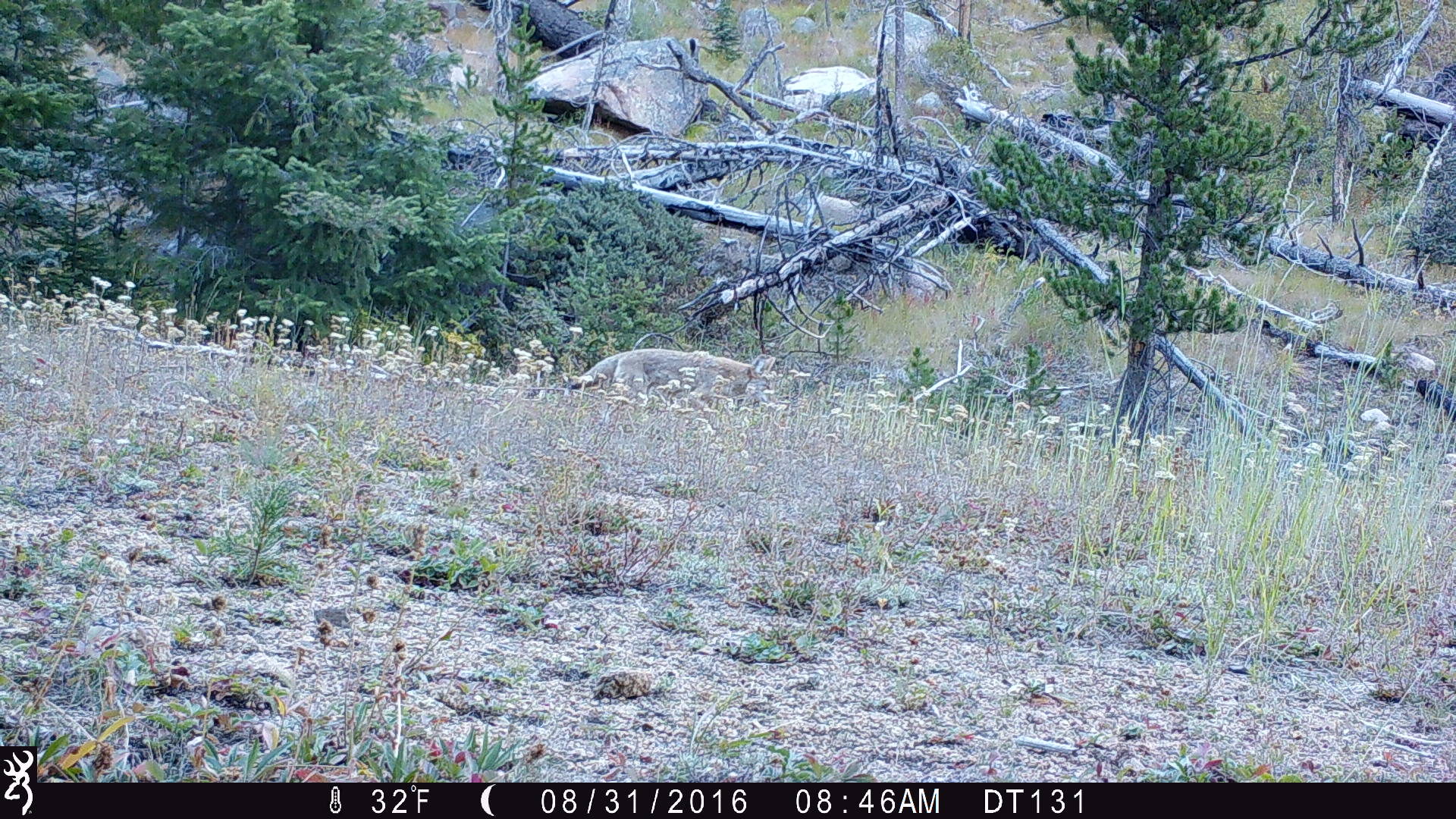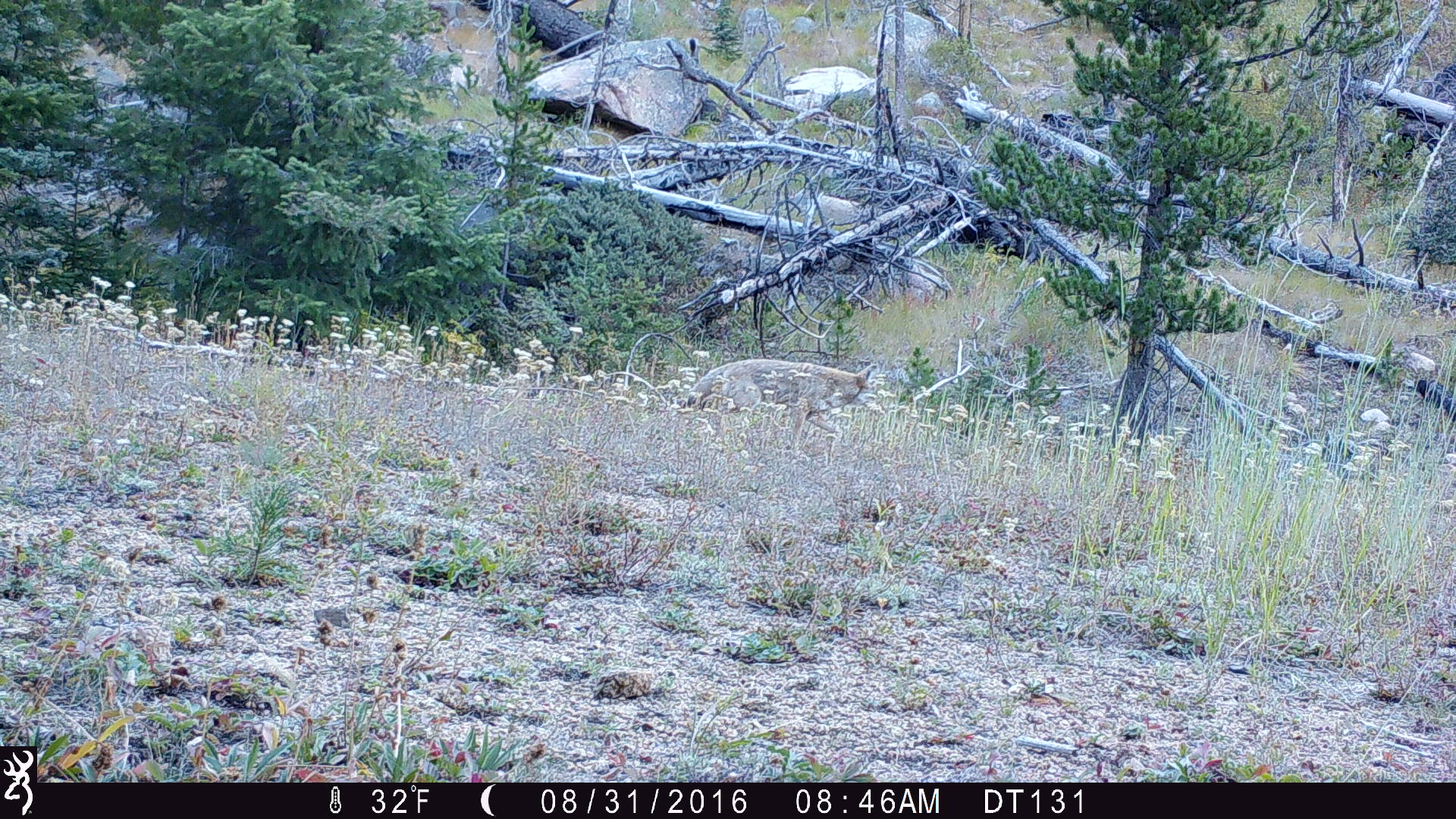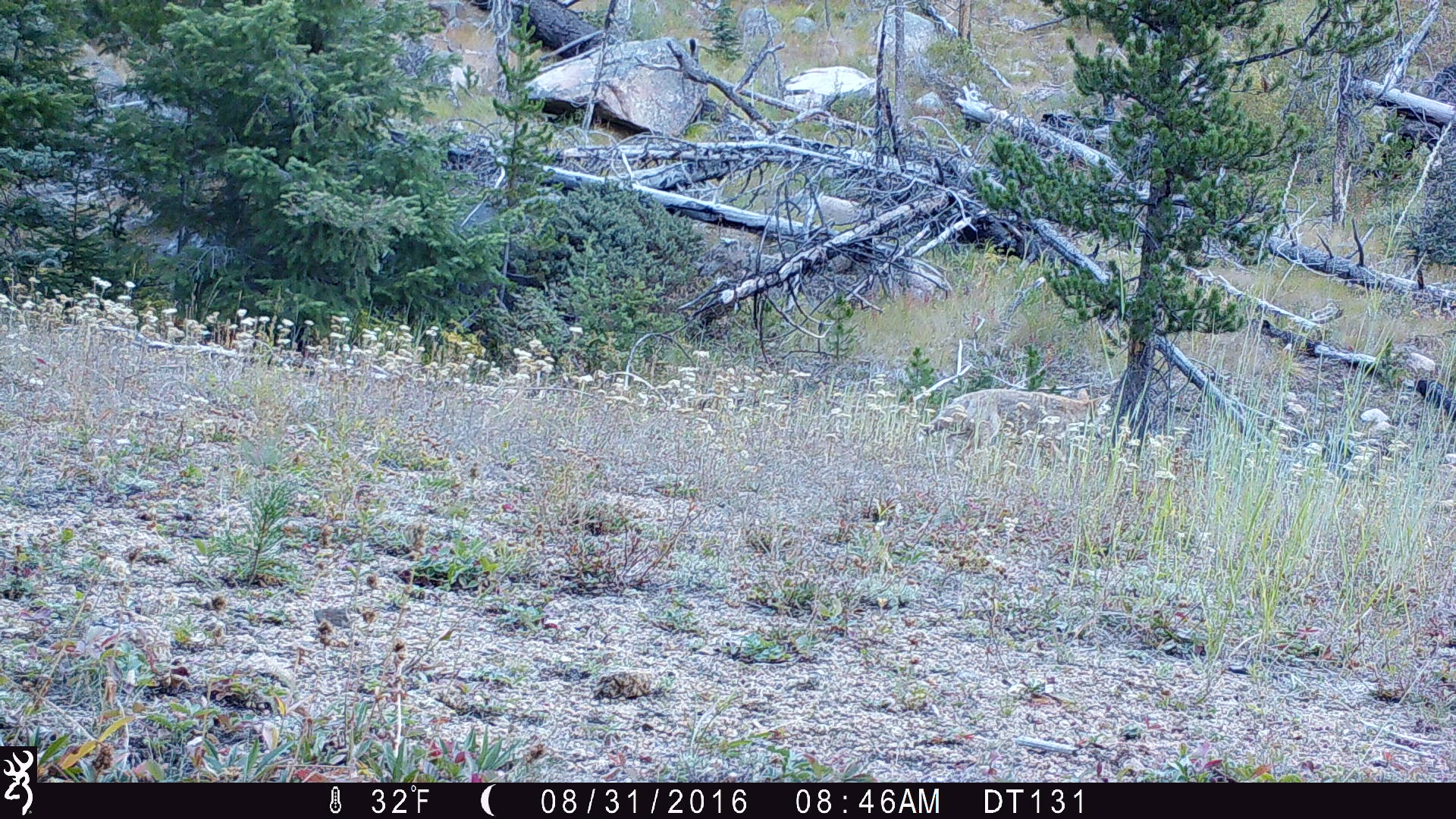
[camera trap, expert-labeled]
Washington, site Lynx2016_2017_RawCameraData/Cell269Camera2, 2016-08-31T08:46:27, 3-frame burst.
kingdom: Animalia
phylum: Chordata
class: Mammalia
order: Carnivora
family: Canidae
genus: Canis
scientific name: Canis latrans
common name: coyote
Canis latrans (coyote). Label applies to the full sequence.